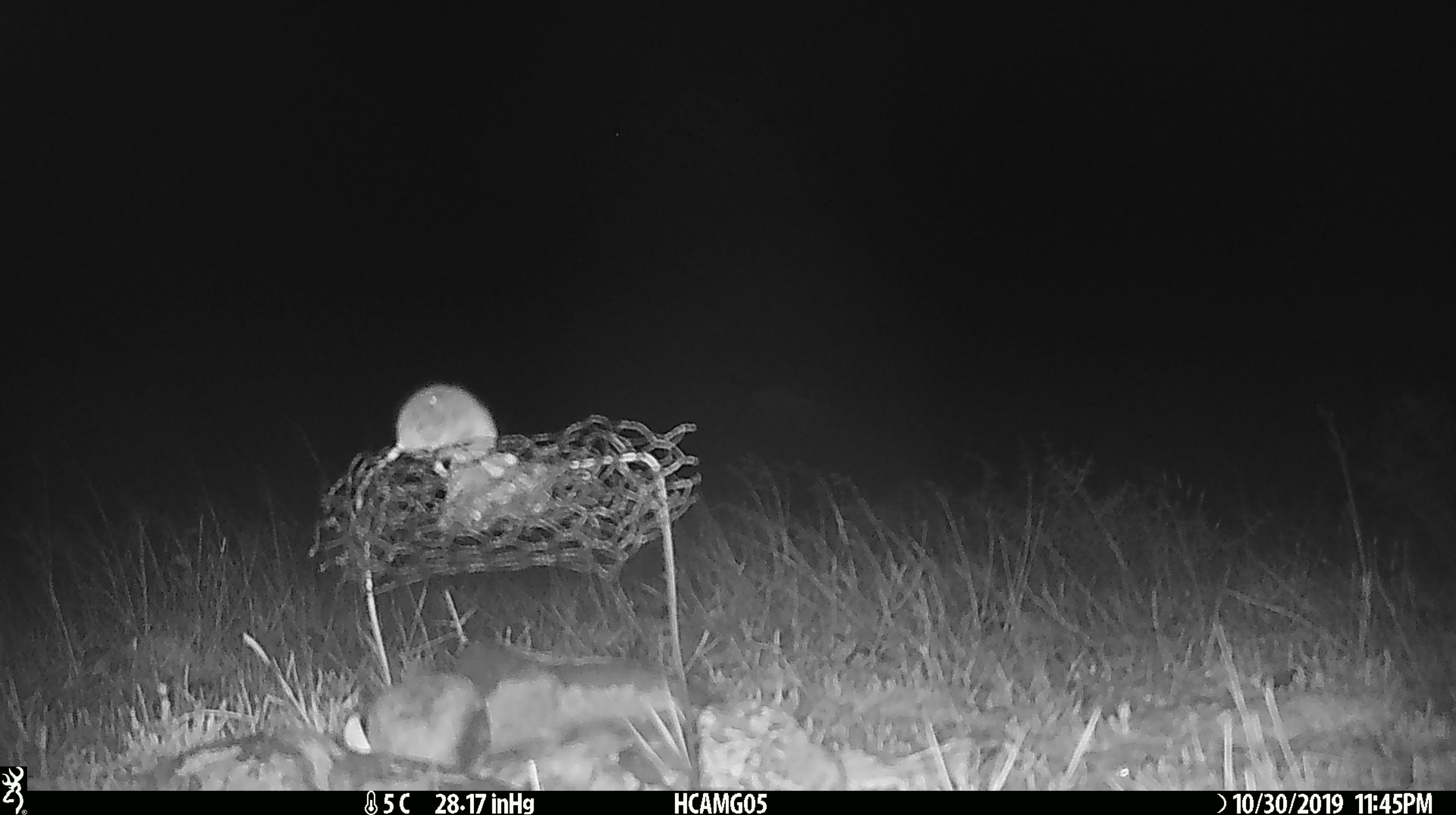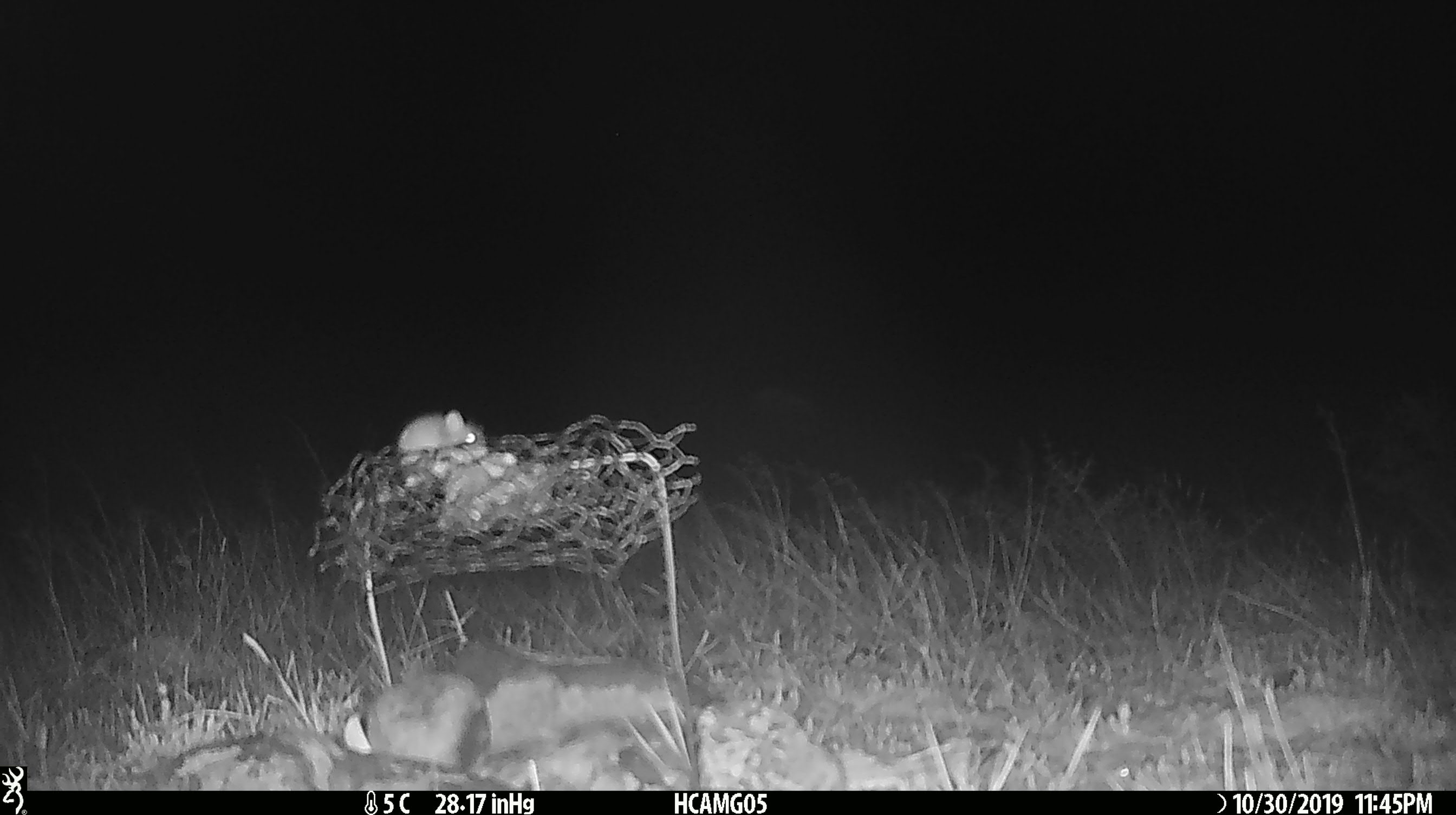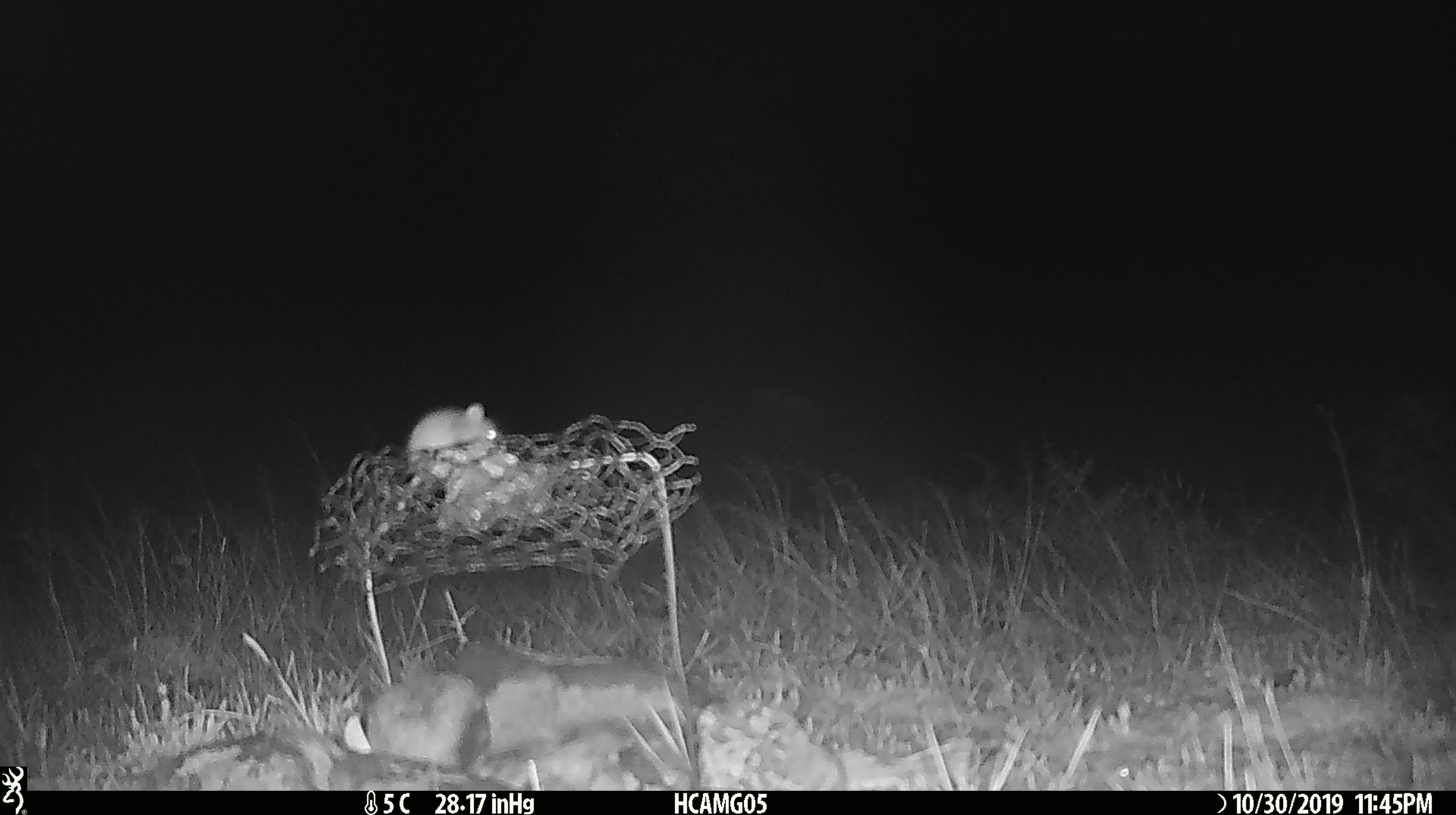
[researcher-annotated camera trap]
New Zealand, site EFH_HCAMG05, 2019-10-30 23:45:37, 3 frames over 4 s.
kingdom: Animalia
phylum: Chordata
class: Mammalia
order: Rodentia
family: Muridae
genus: Mus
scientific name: Mus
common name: mouse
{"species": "mouse (Mus)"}